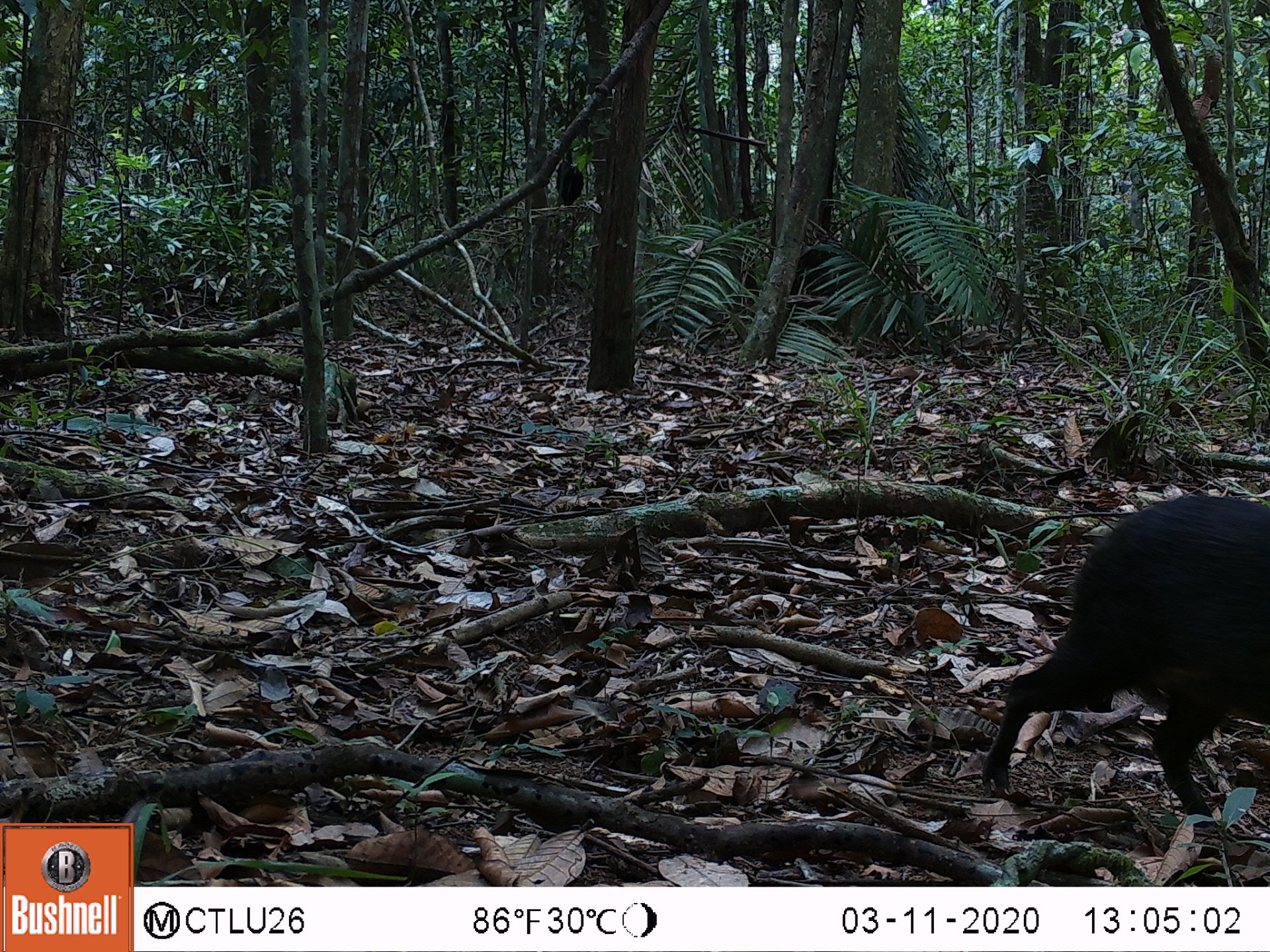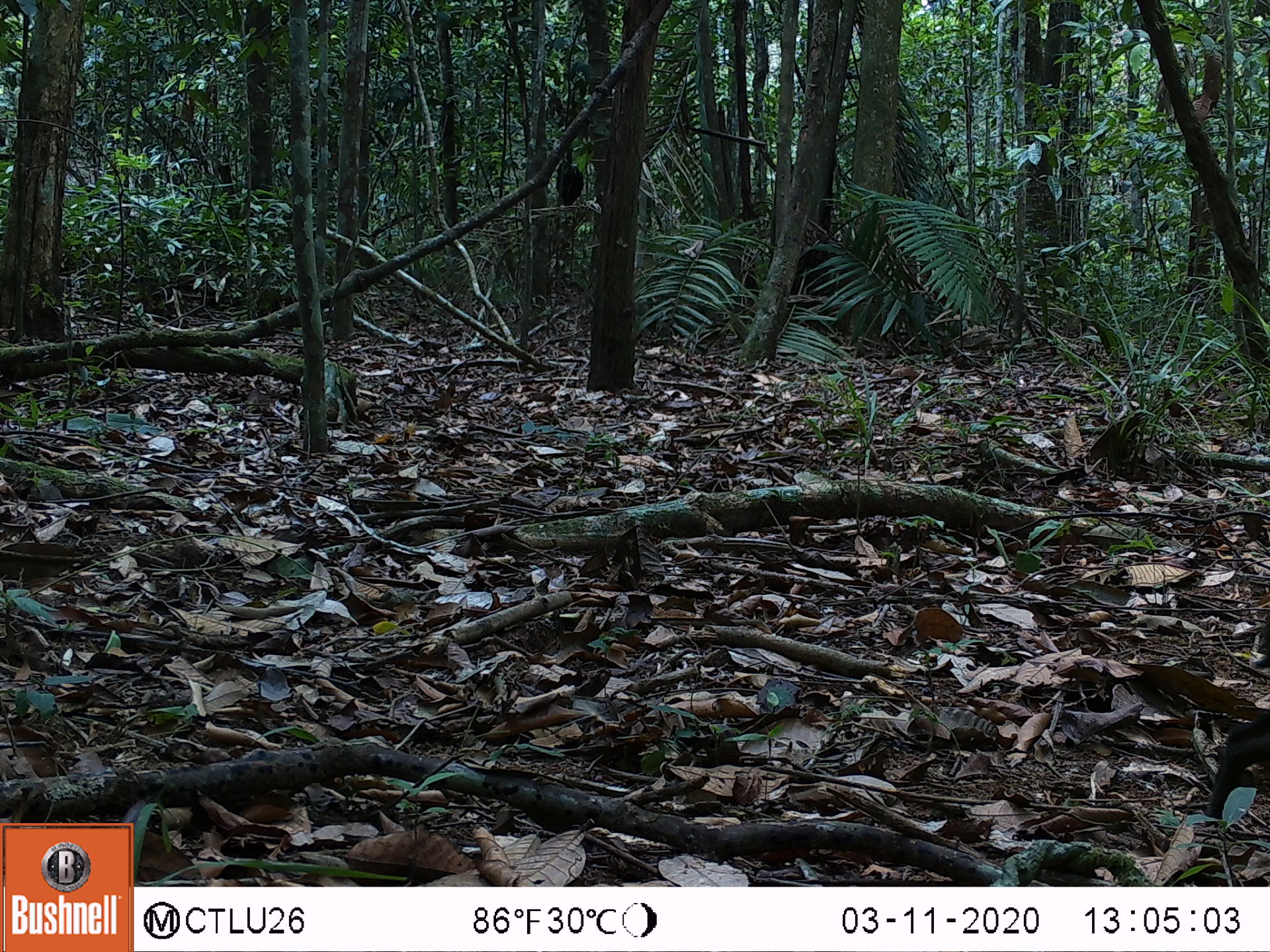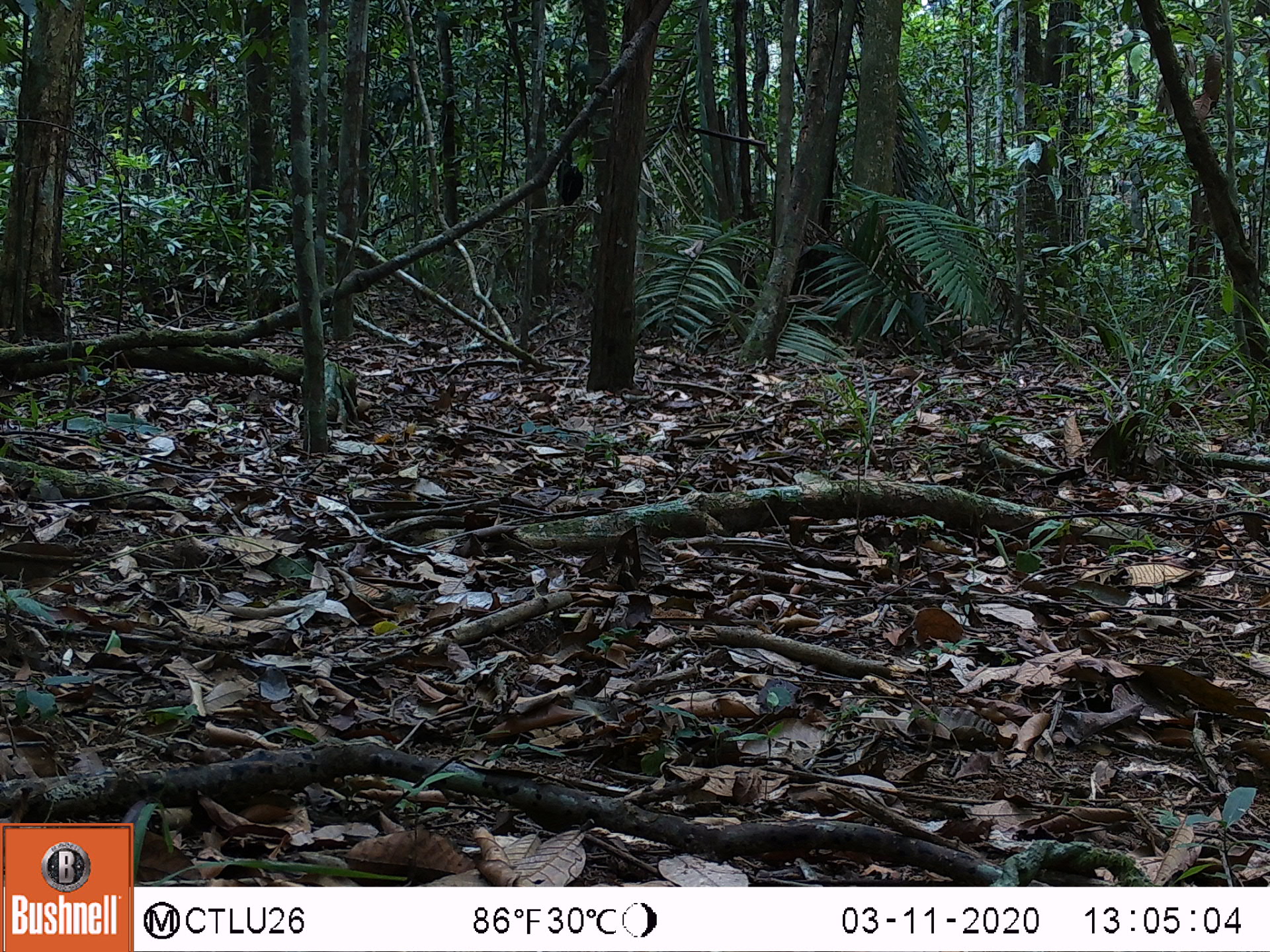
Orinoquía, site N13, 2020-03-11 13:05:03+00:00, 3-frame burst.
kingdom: Animalia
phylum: Chordata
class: Mammalia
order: Rodentia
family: Dasyproctidae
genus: Dasyprocta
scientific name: Dasyprocta fuliginosa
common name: black agouti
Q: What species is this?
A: Black agouti (Dasyprocta fuliginosa).